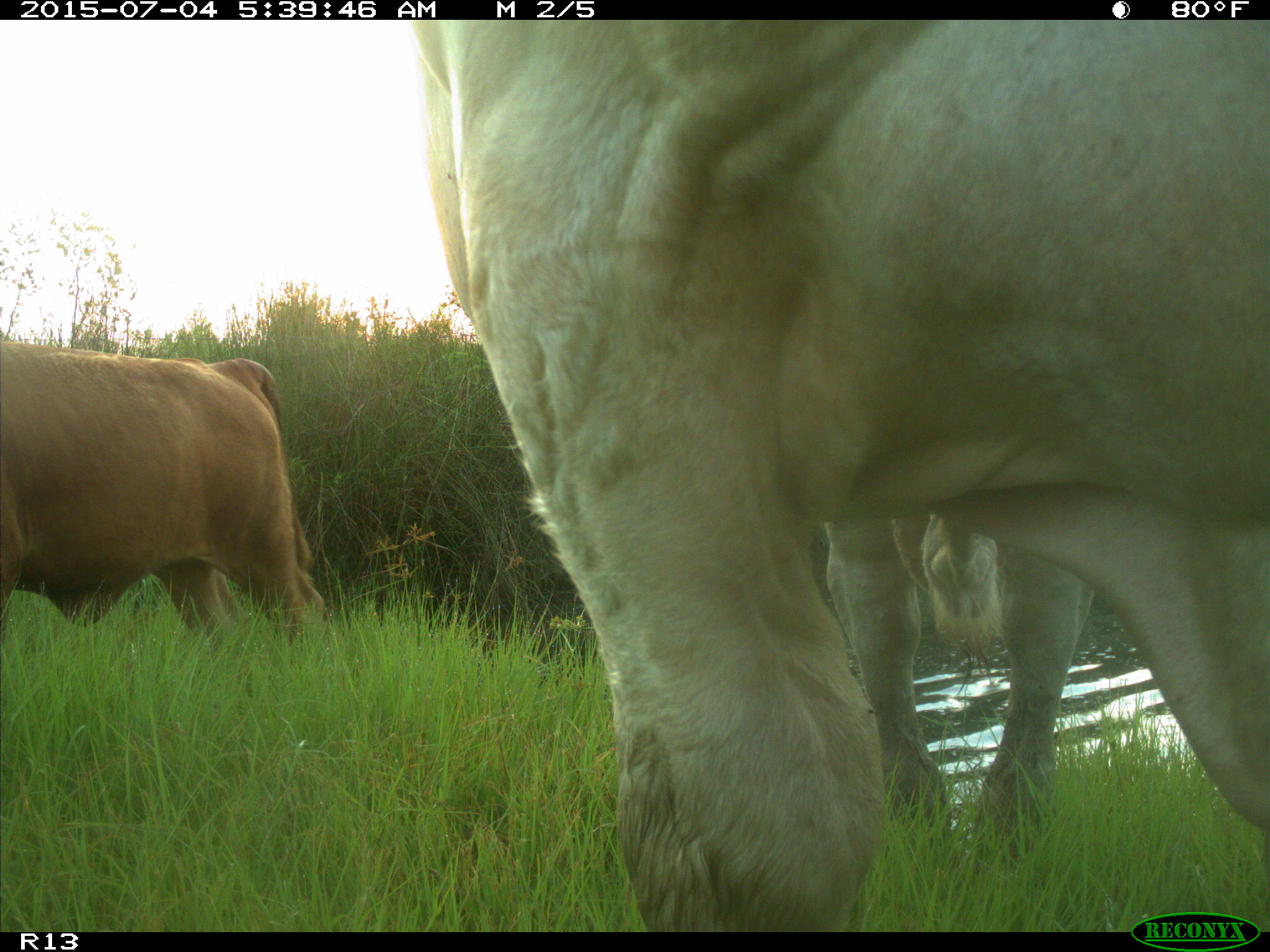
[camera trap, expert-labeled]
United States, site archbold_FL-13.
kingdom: Animalia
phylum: Chordata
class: Mammalia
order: Artiodactyla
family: Bovidae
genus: Bos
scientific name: Bos taurus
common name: domestic cow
Bos taurus (domestic cow).